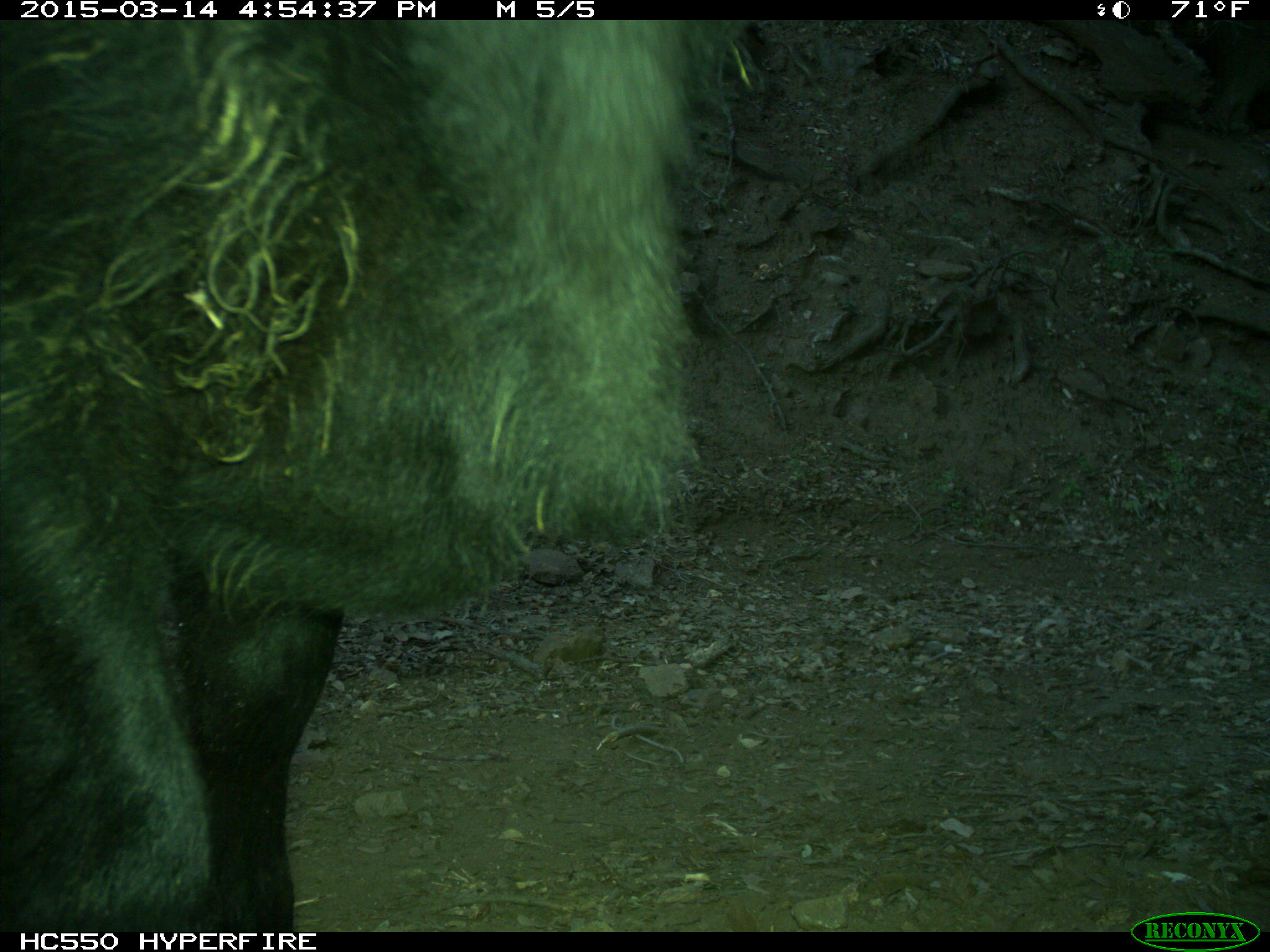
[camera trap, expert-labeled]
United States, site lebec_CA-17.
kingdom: Animalia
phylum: Chordata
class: Mammalia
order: Artiodactyla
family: Bovidae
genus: Bos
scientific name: Bos taurus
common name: domestic cow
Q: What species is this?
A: Bos taurus (domestic cow).